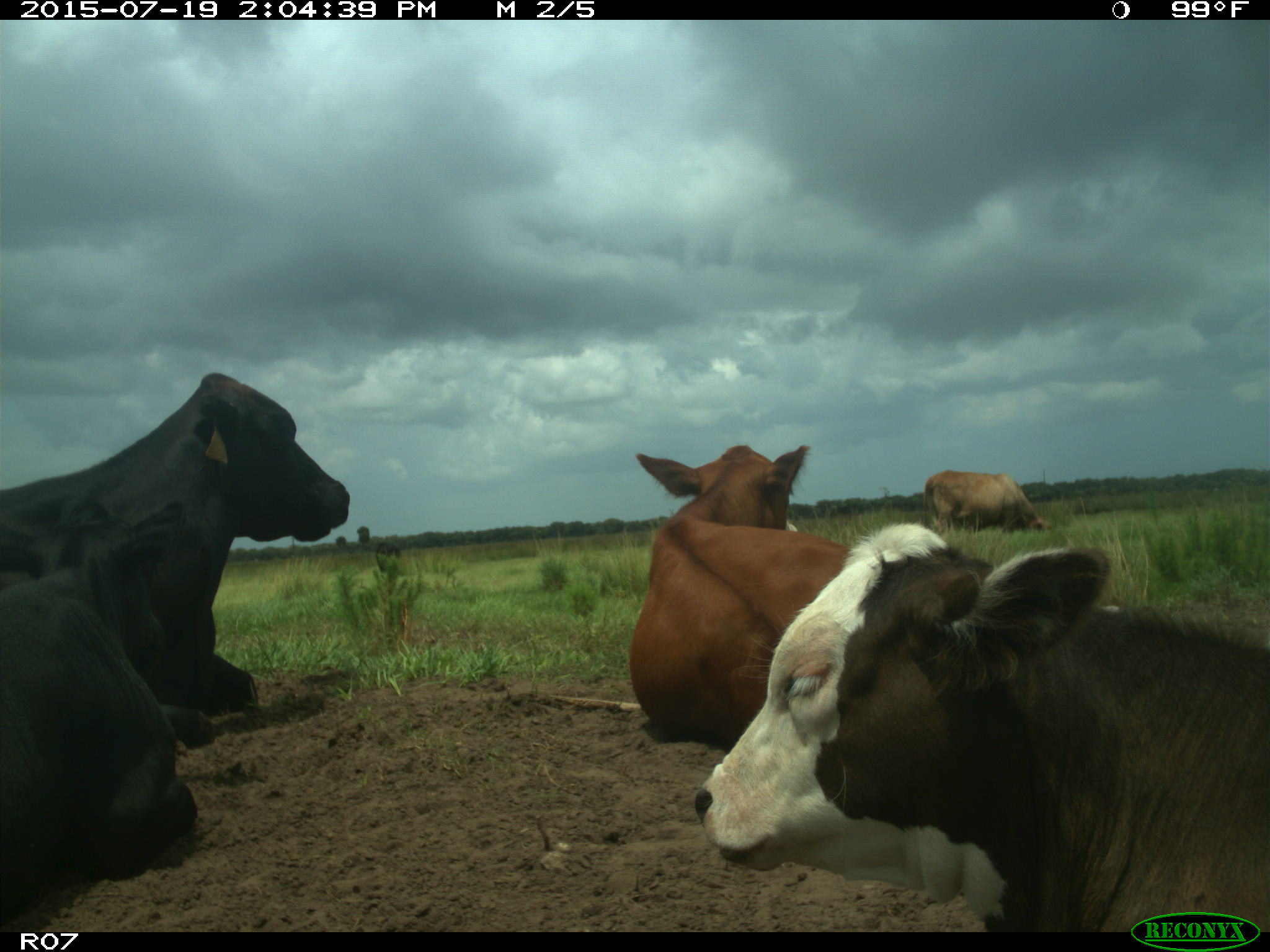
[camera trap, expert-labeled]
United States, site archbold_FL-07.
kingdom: Animalia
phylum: Chordata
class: Mammalia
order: Artiodactyla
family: Bovidae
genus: Bos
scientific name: Bos taurus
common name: domestic cow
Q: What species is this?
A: Bos taurus (domestic cow).